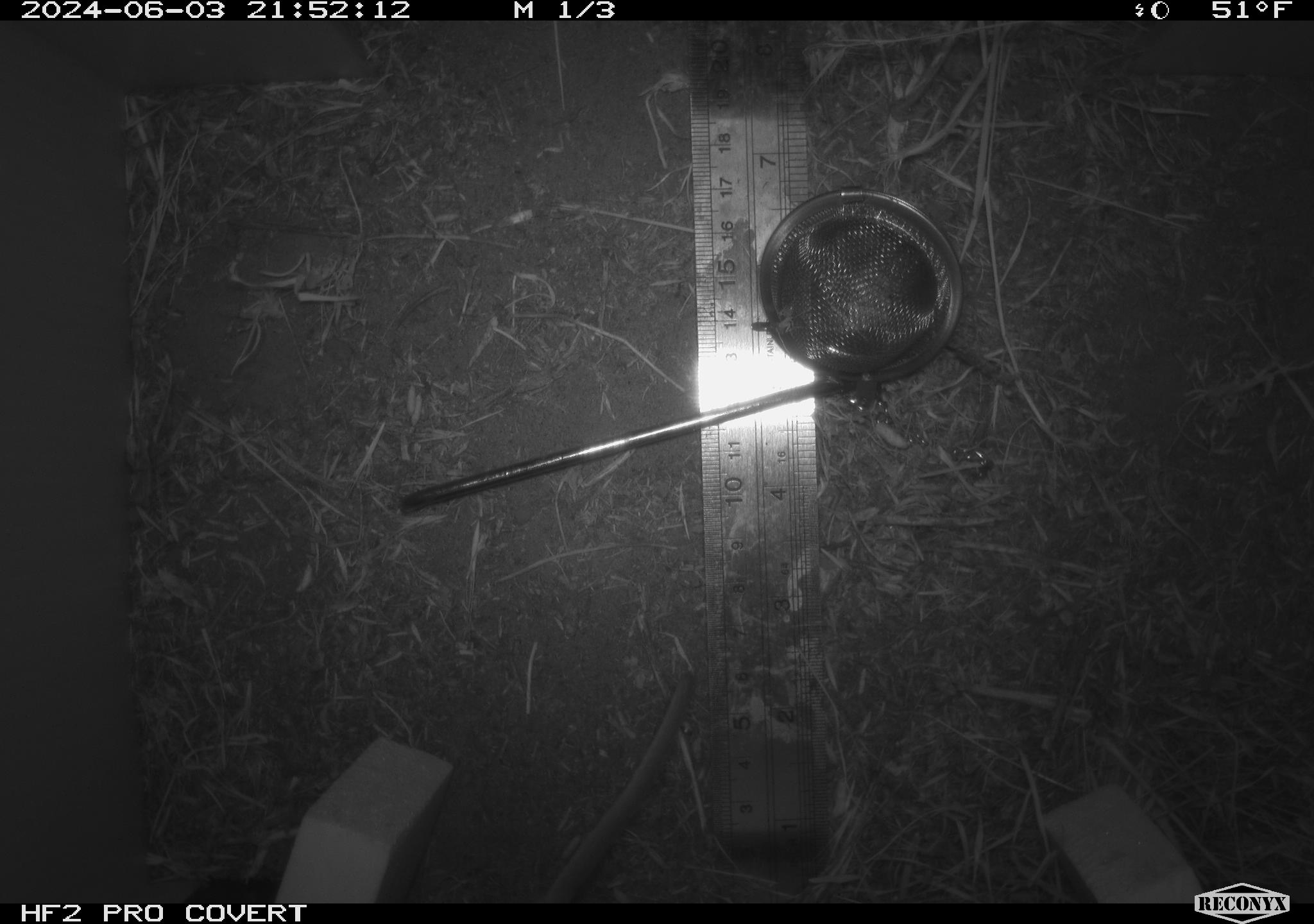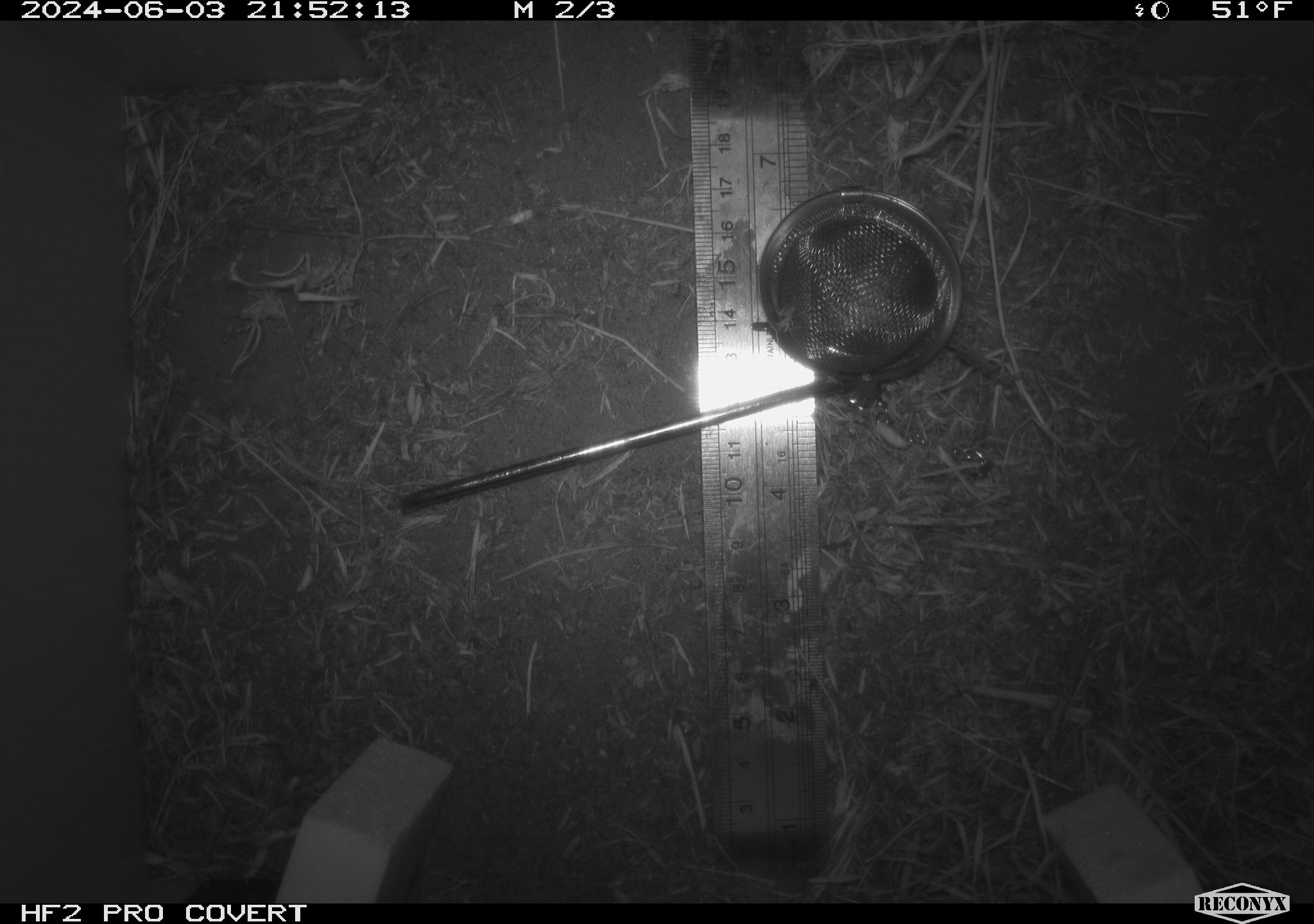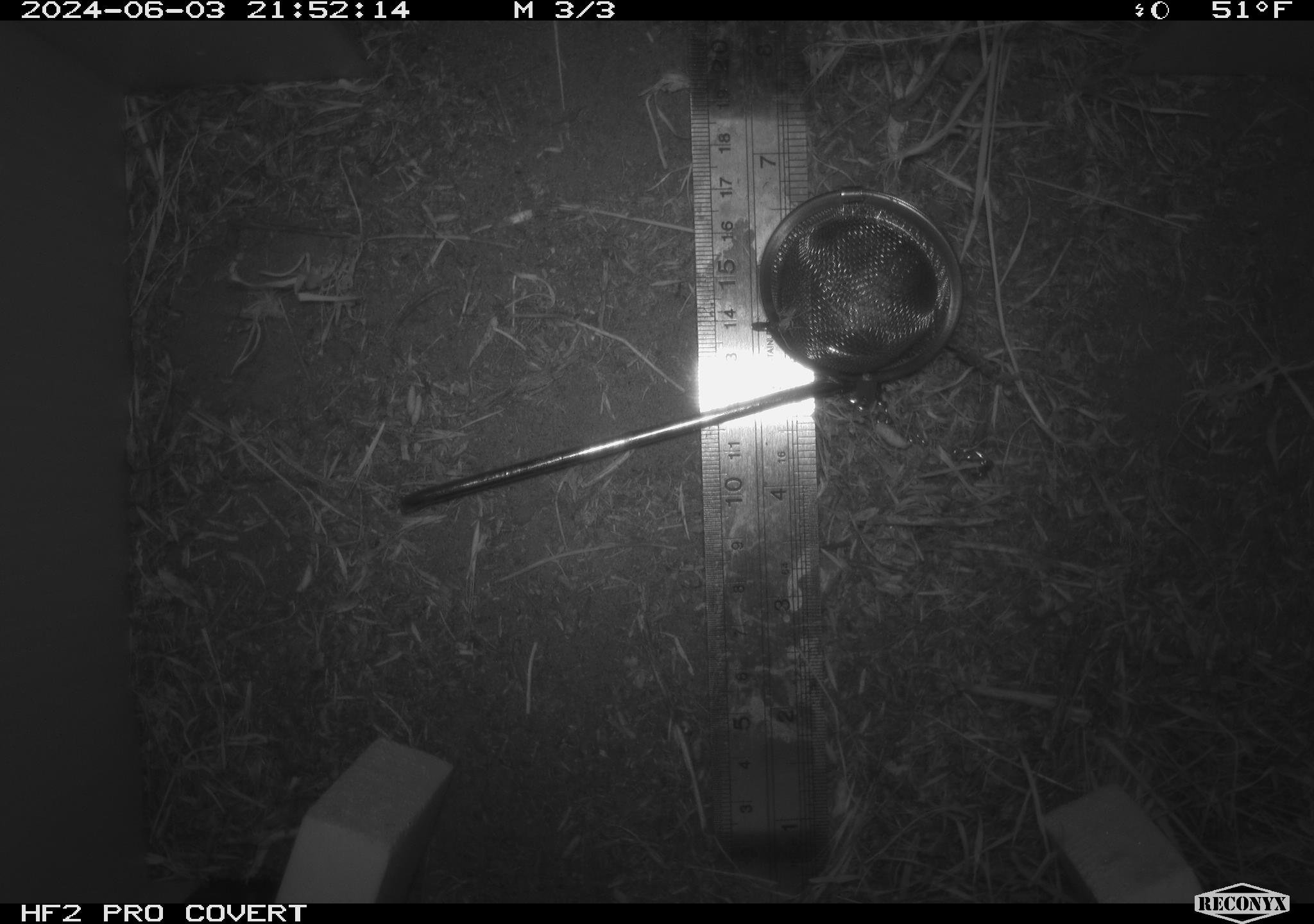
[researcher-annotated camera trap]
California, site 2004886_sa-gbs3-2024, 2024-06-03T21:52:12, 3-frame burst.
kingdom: Animalia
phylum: Chordata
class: Mammalia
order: Rodentia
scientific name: Rodentia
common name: rodent